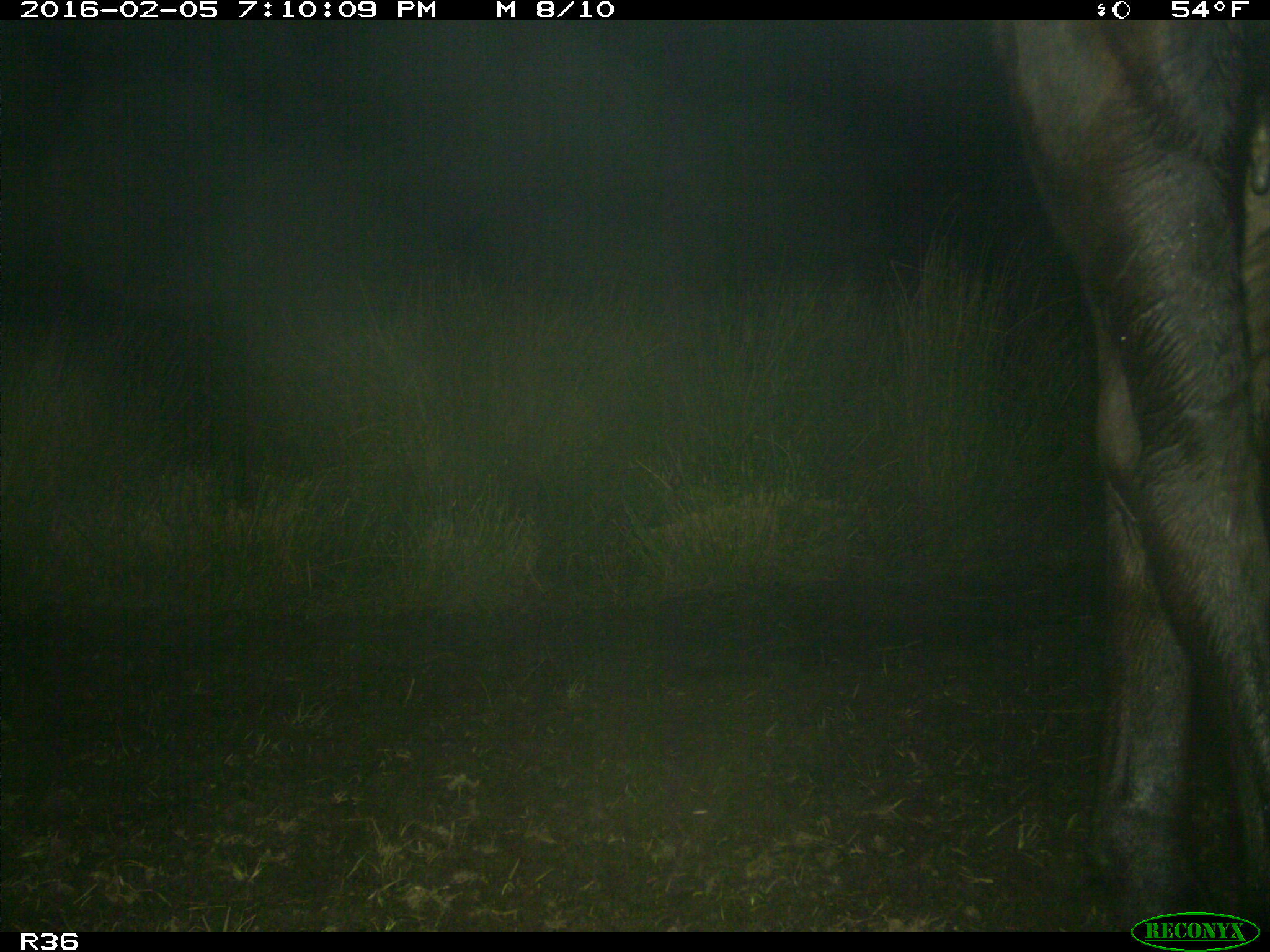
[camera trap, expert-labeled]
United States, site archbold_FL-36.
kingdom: Animalia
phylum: Chordata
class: Mammalia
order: Artiodactyla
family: Bovidae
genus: Bos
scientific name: Bos taurus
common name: domestic cow